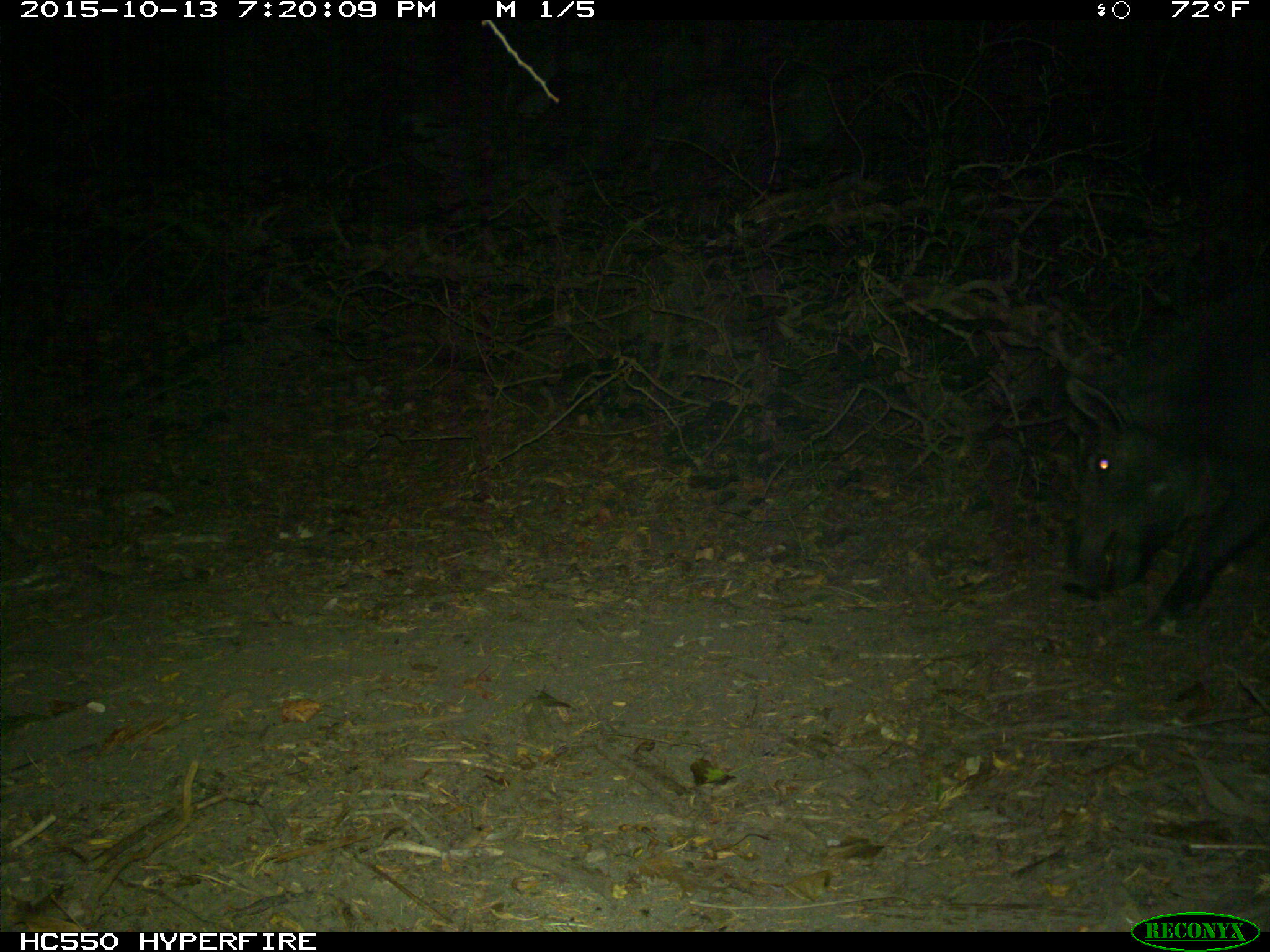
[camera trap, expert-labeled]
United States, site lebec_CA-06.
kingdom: Animalia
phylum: Chordata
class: Mammalia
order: Artiodactyla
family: Suidae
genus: Sus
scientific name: Sus scrofa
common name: wild boar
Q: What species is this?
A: Sus scrofa (wild boar).